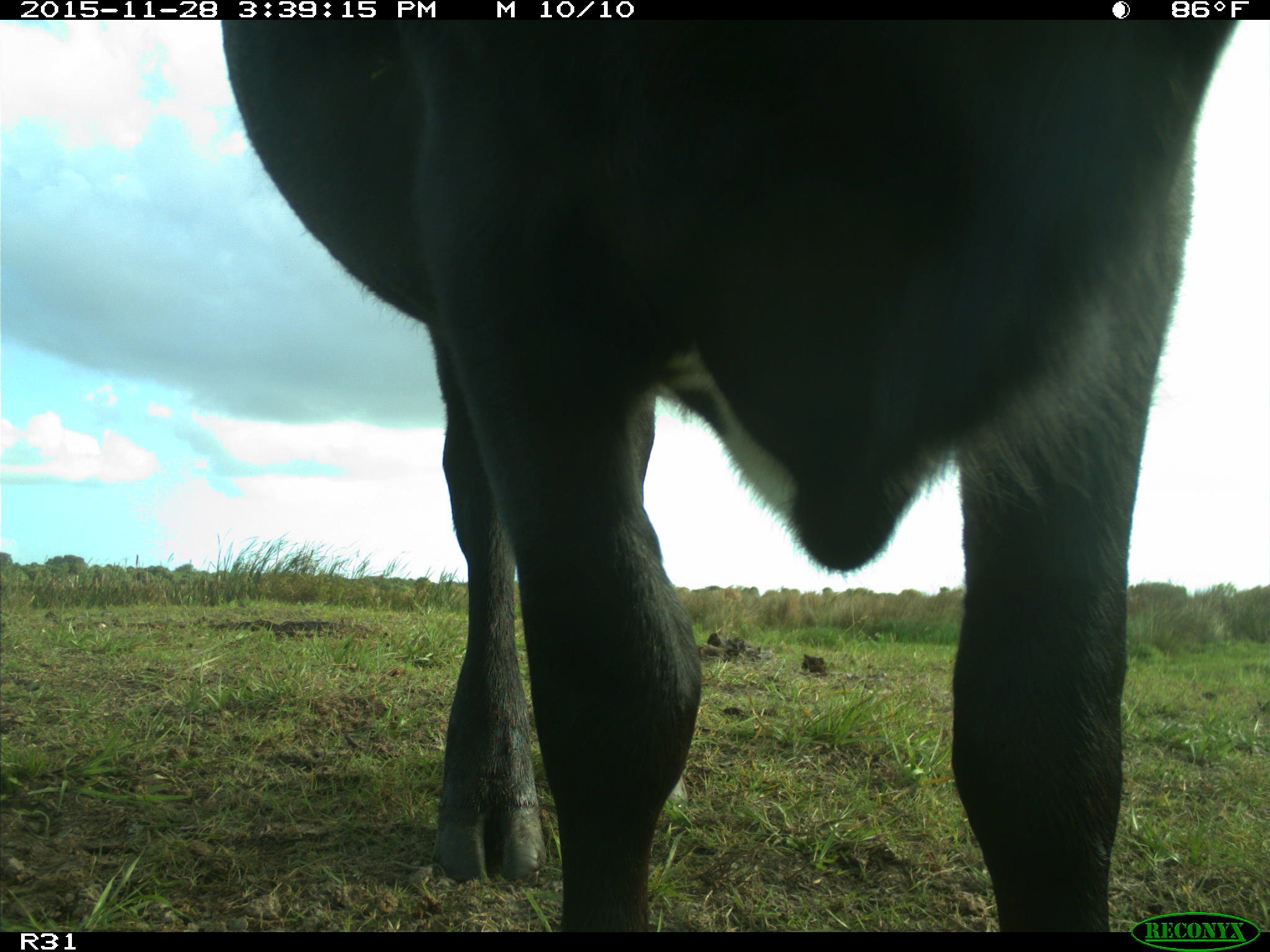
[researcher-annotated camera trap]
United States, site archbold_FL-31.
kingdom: Animalia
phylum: Chordata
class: Mammalia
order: Artiodactyla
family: Bovidae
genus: Bos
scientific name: Bos taurus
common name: domestic cow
Bos taurus (domestic cow).